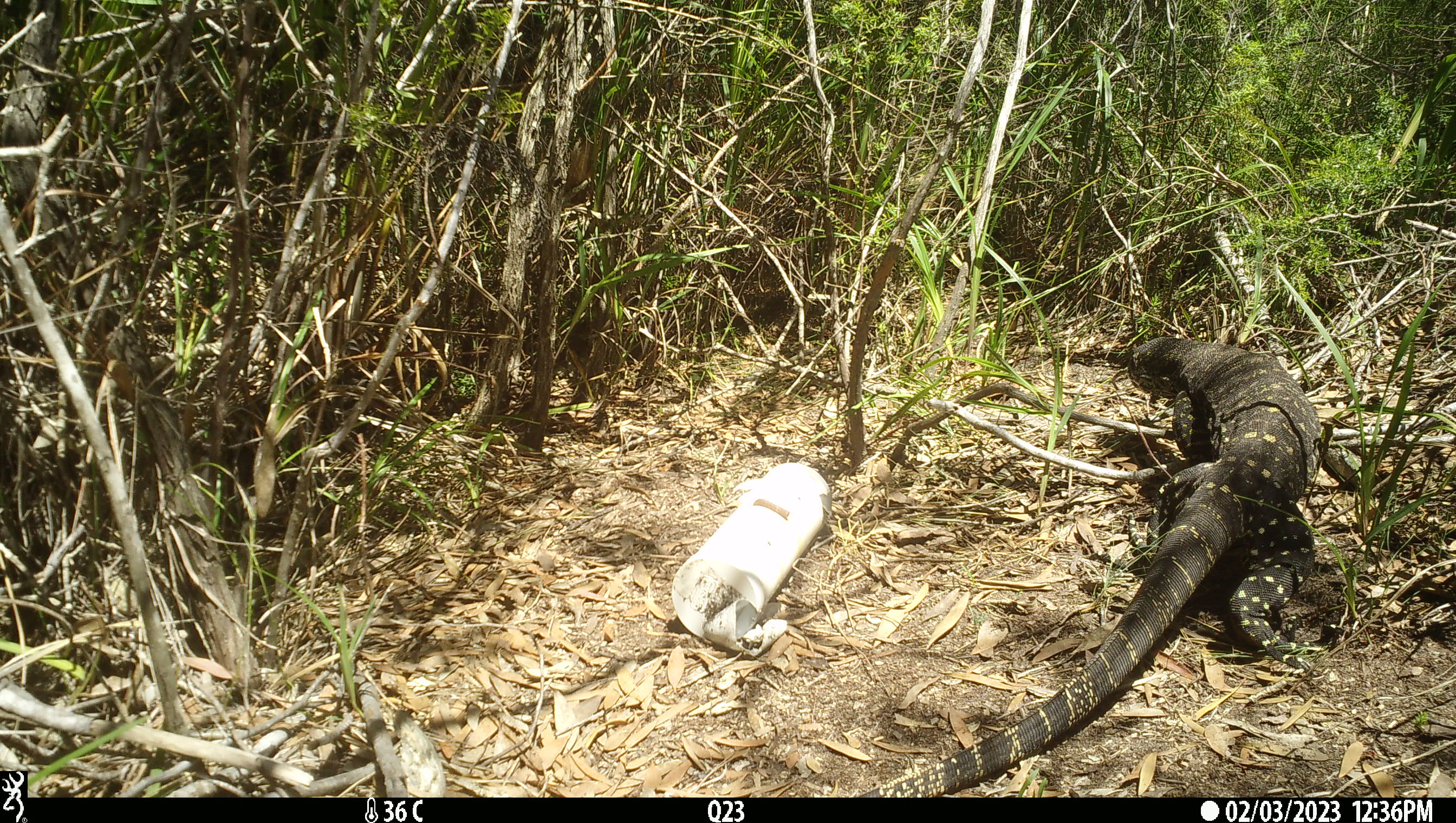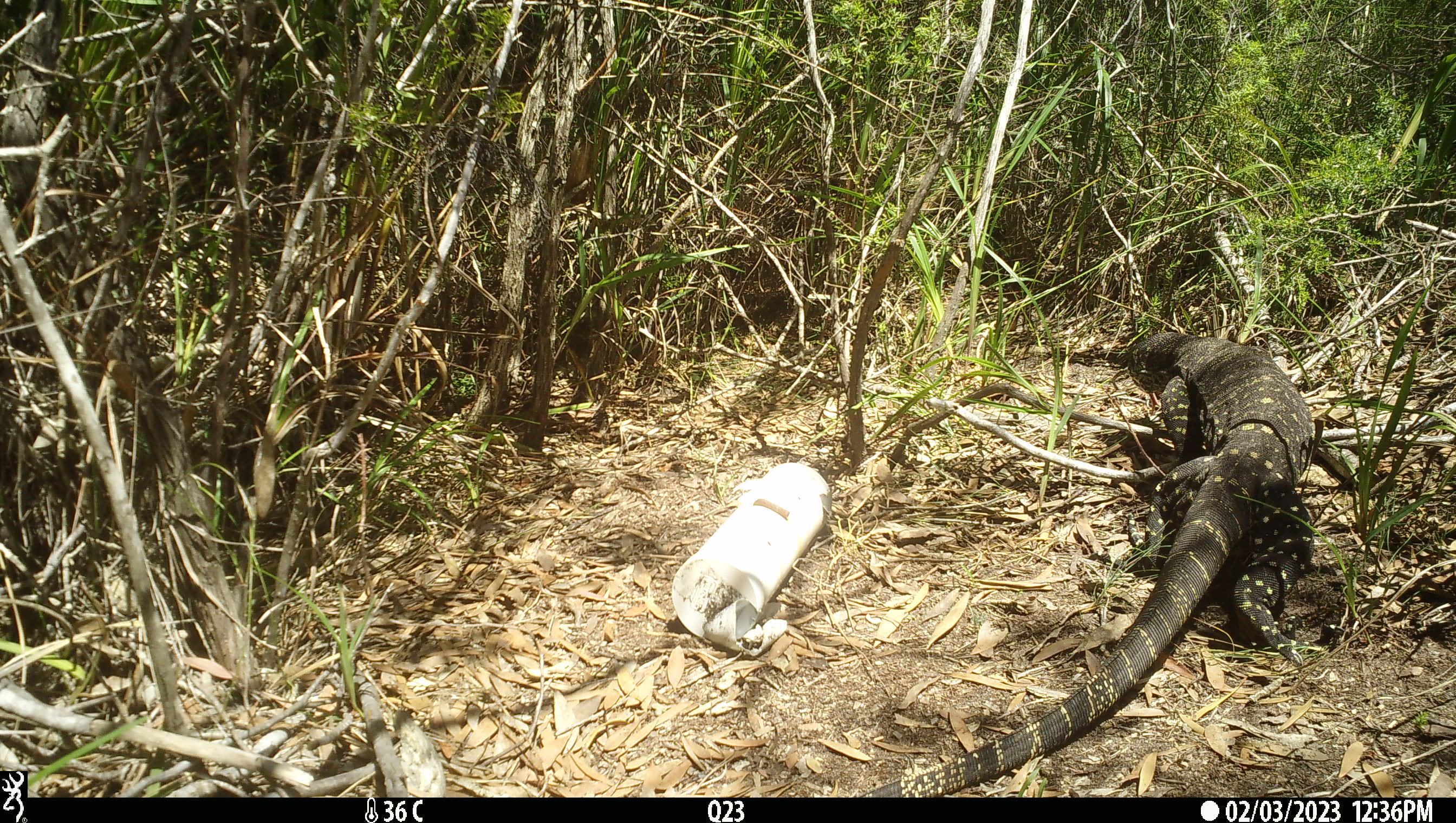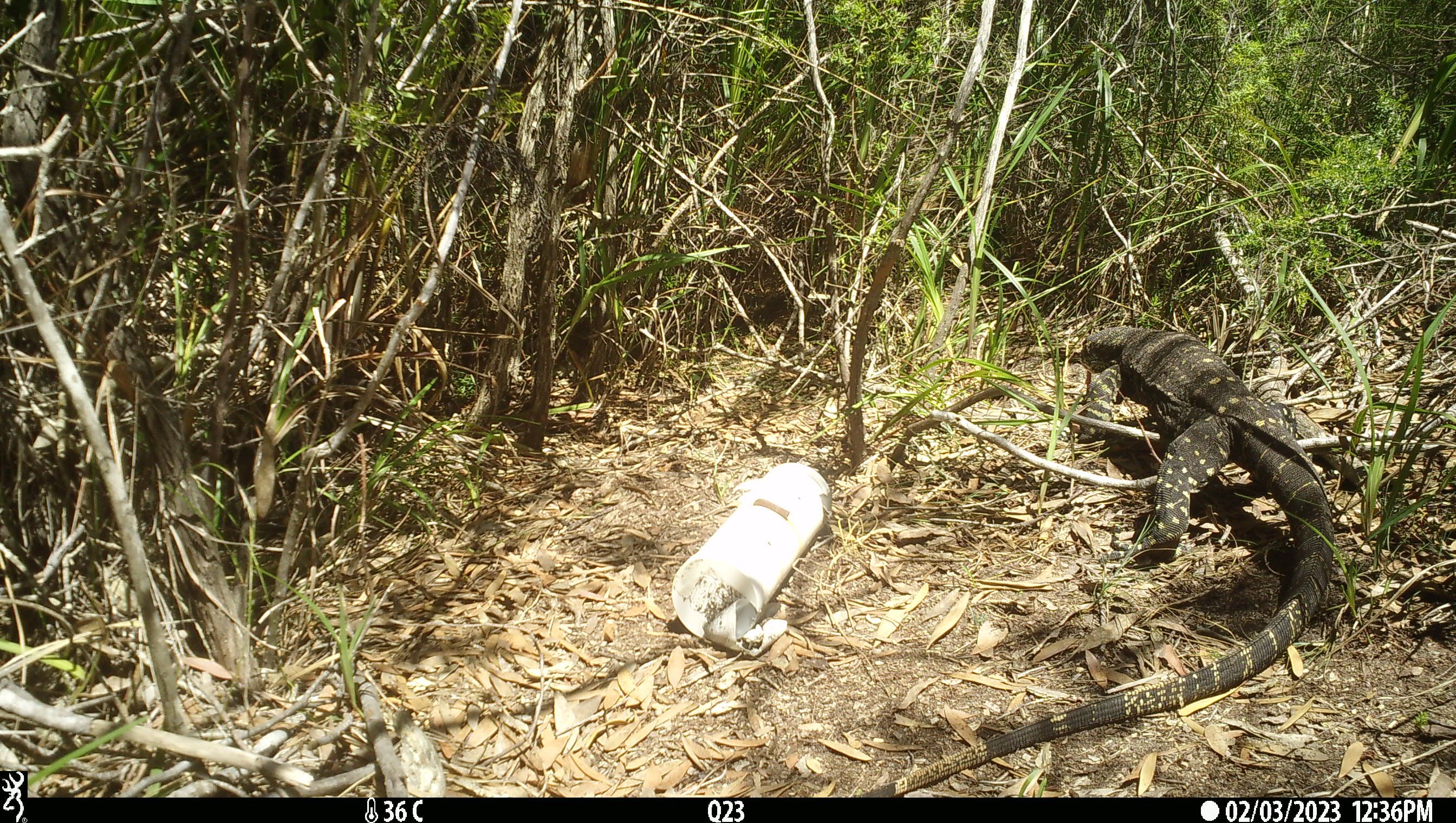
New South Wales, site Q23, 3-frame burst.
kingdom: Animalia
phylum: Chordata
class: Reptilia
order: Squamata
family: Varanidae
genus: Varanus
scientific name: Varanus varius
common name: lace monitor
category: goanna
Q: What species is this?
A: Goanna (lace monitor) (Varanus varius).